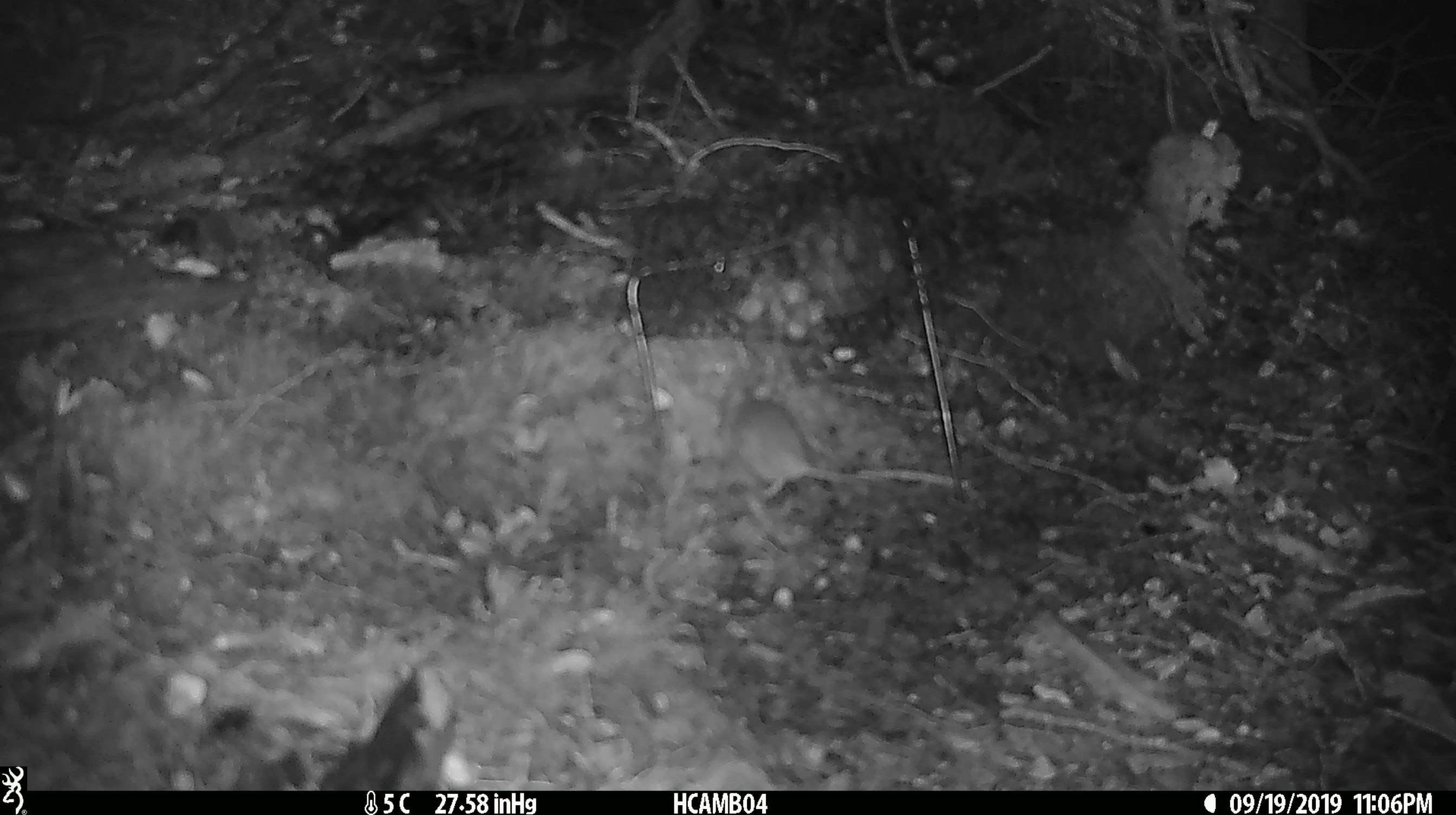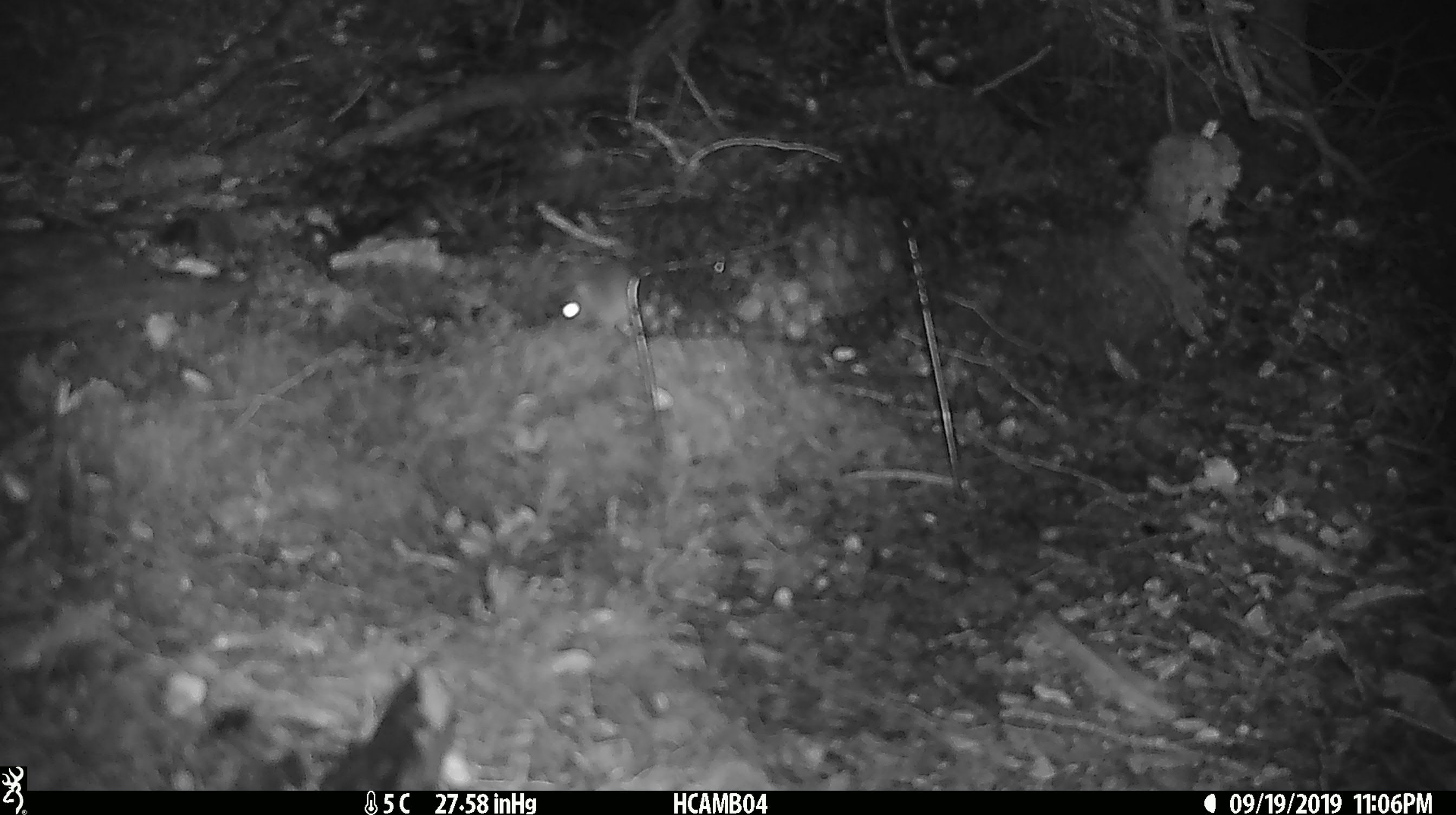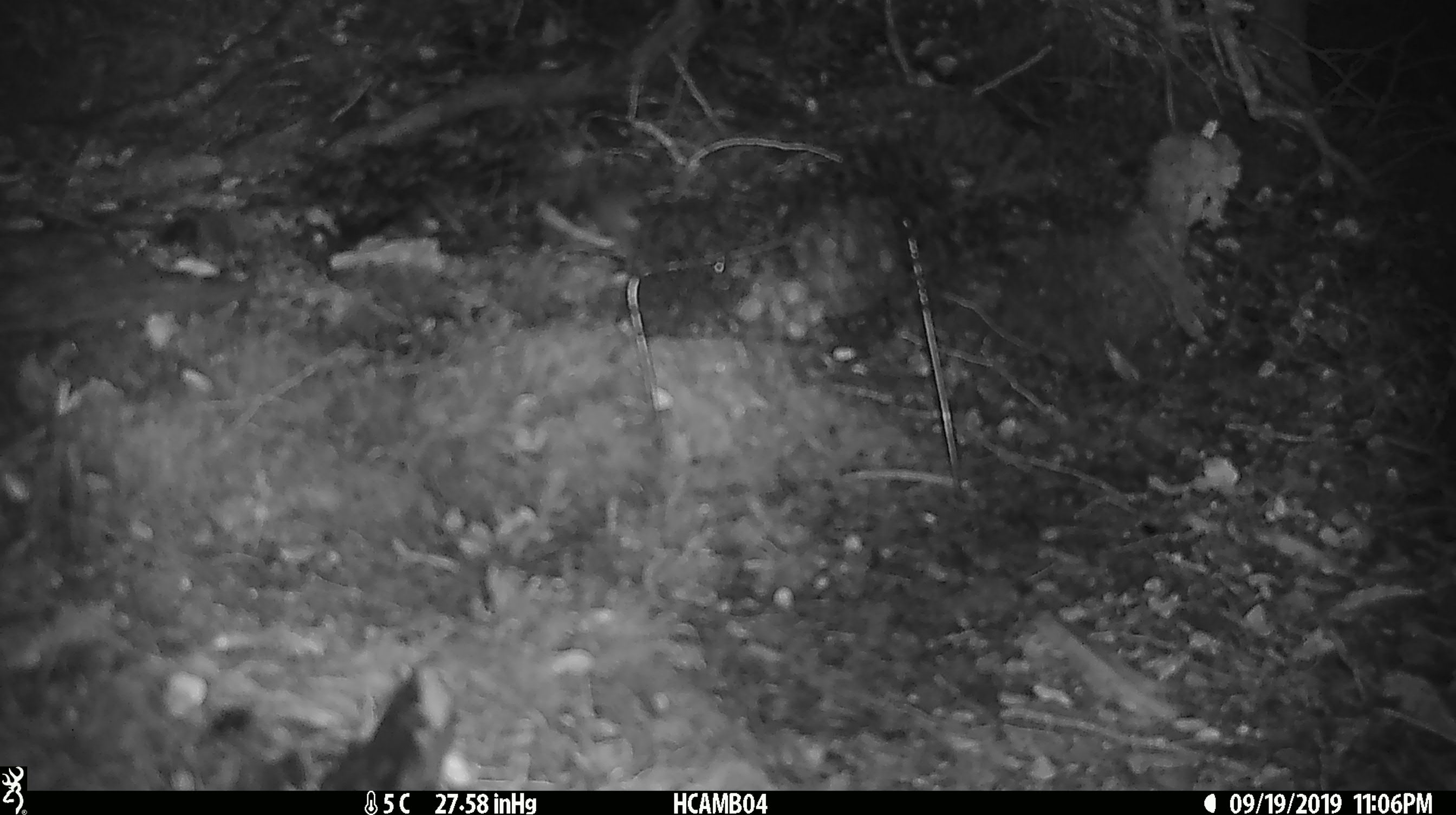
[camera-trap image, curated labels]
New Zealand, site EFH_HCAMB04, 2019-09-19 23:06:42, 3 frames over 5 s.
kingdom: Animalia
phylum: Chordata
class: Mammalia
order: Rodentia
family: Muridae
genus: Mus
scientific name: Mus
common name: mouse